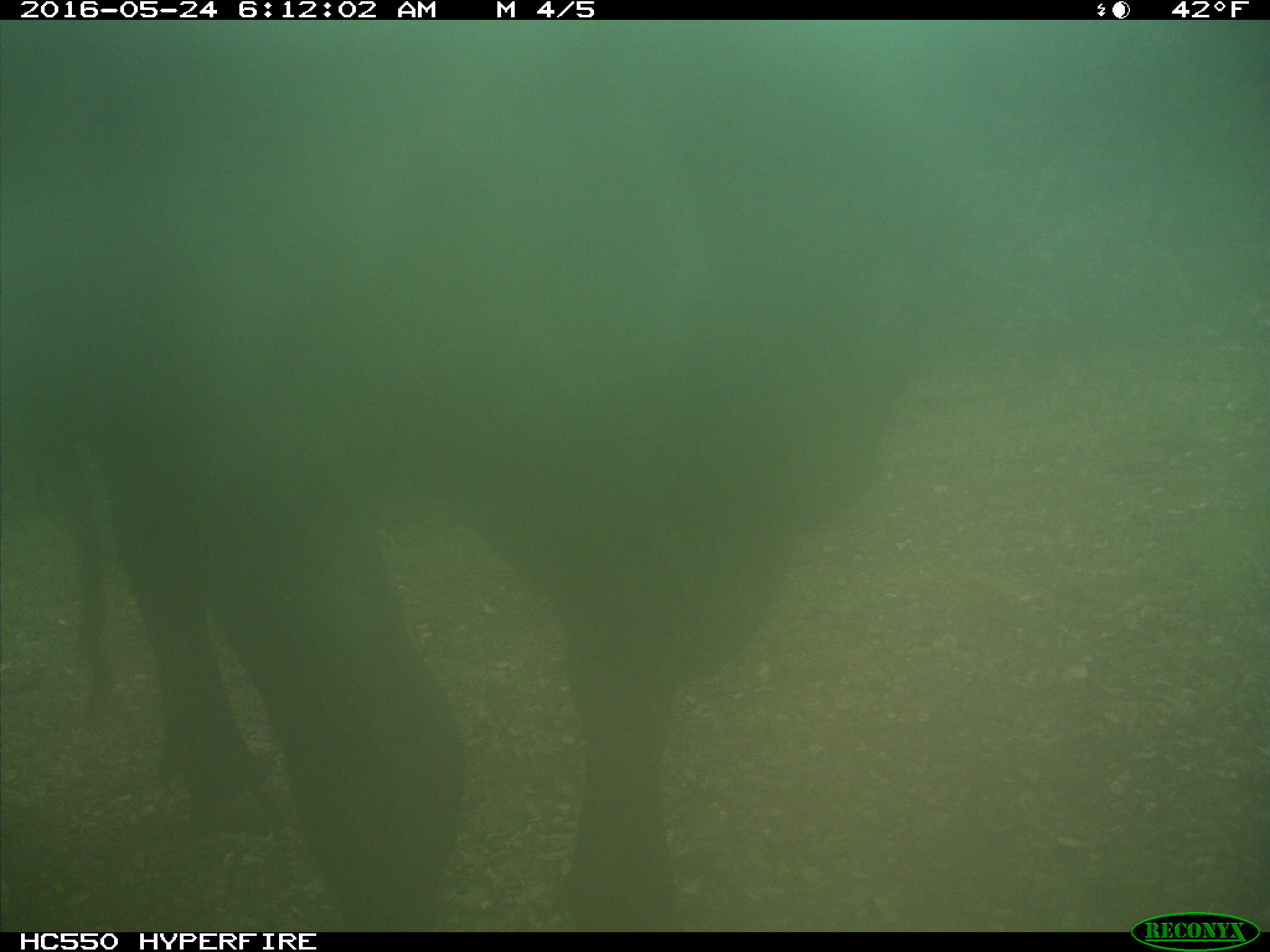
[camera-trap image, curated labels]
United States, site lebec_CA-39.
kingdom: Animalia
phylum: Chordata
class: Mammalia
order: Artiodactyla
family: Bovidae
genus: Bos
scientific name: Bos taurus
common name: domestic cow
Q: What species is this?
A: Bos taurus (domestic cow).